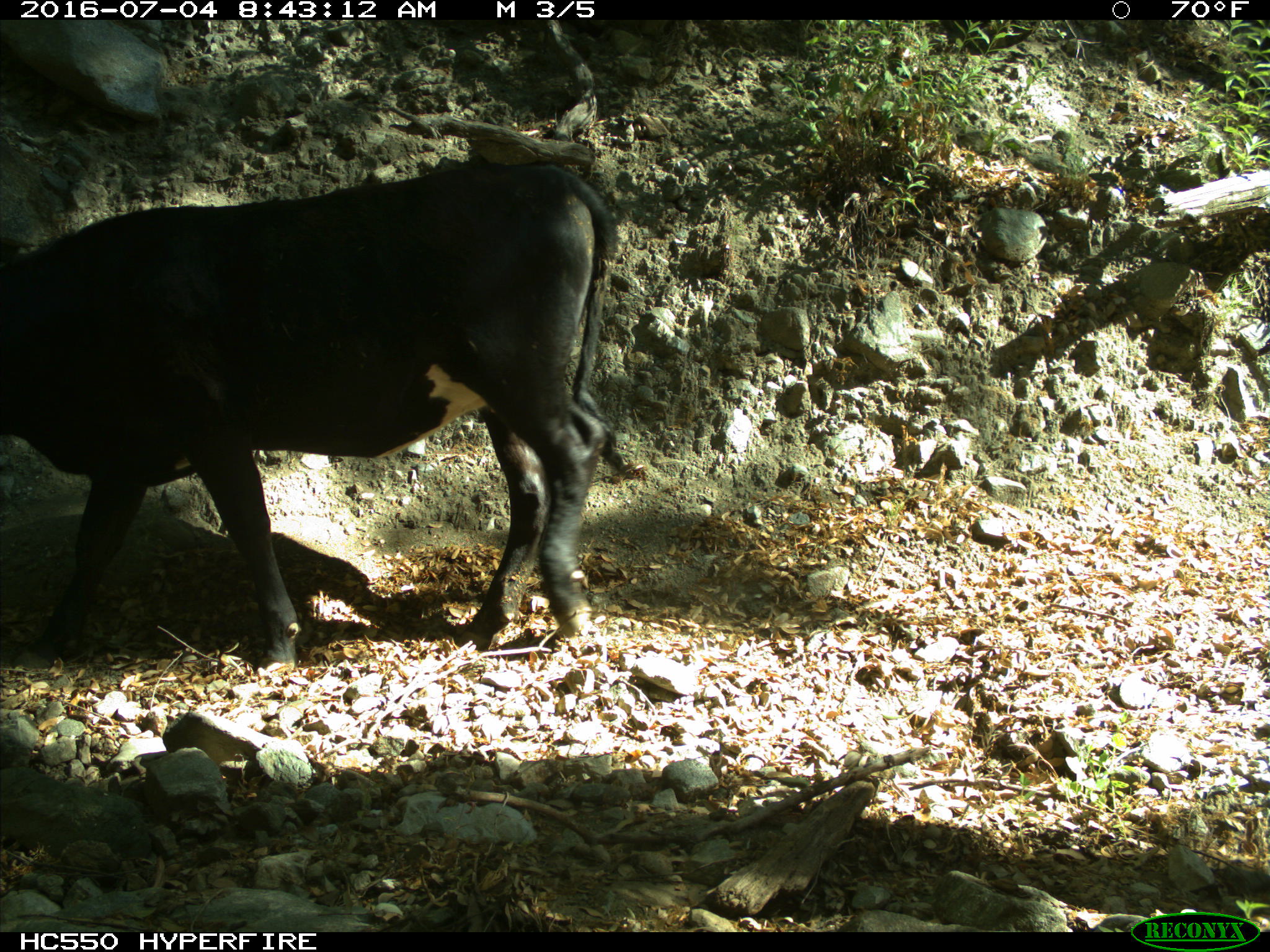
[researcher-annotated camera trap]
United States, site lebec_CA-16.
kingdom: Animalia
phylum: Chordata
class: Mammalia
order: Artiodactyla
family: Bovidae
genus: Bos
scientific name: Bos taurus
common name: domestic cow